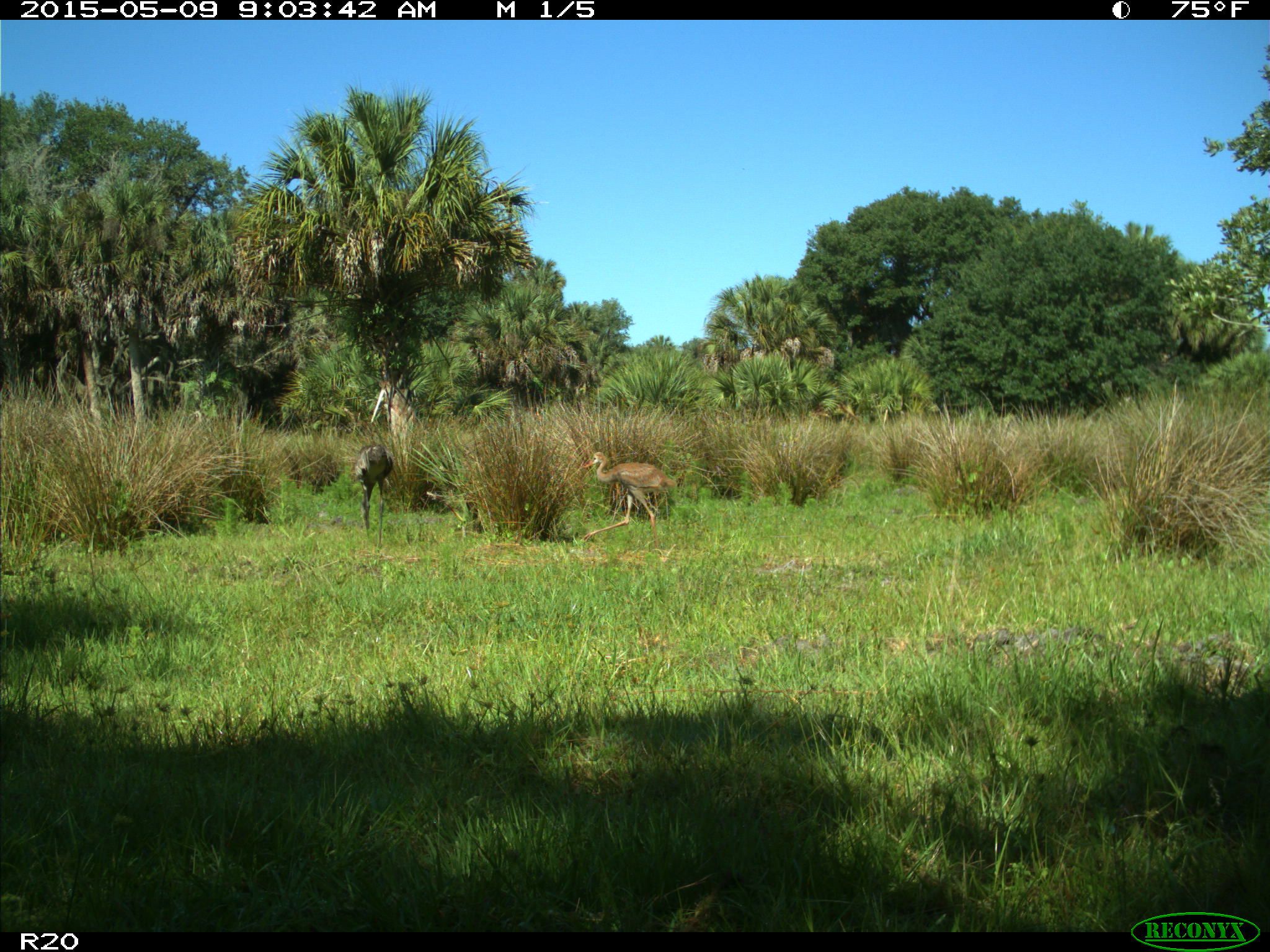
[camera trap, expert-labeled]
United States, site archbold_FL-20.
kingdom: Animalia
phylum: Chordata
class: Aves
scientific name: Aves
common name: birds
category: unidentified bird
Unidentified bird (birds) (Aves).